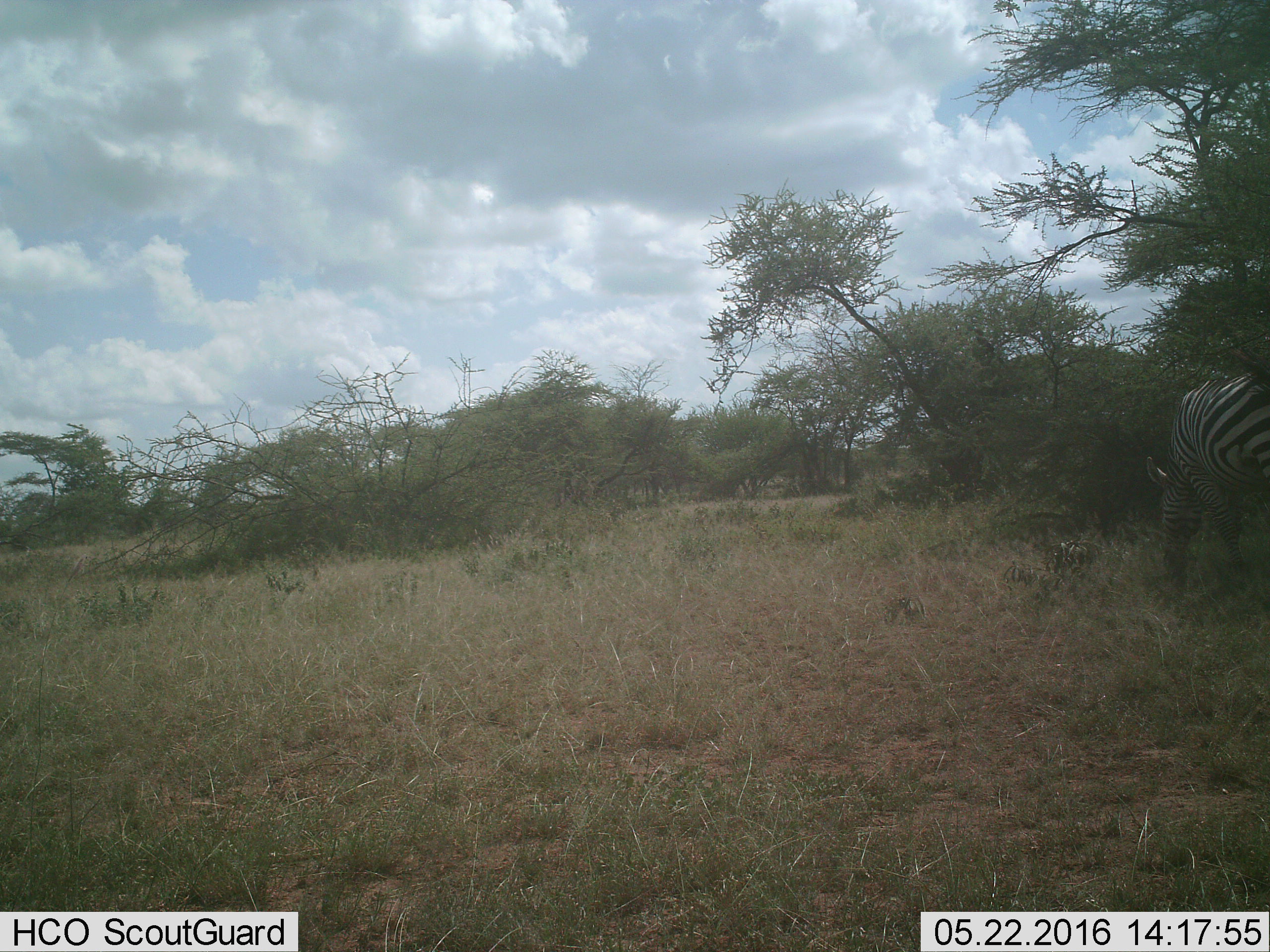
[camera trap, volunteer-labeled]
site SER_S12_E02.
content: unidentified animal